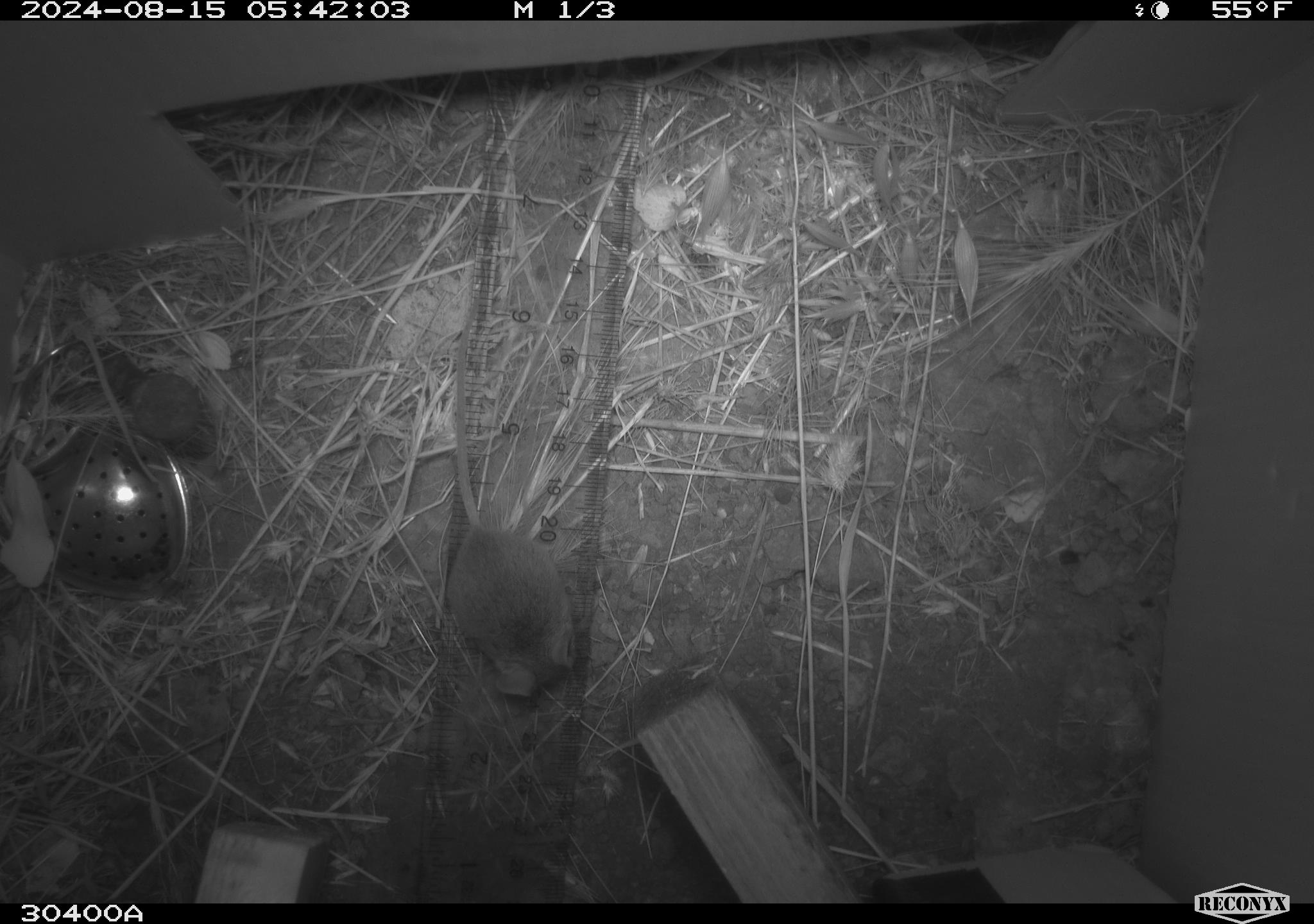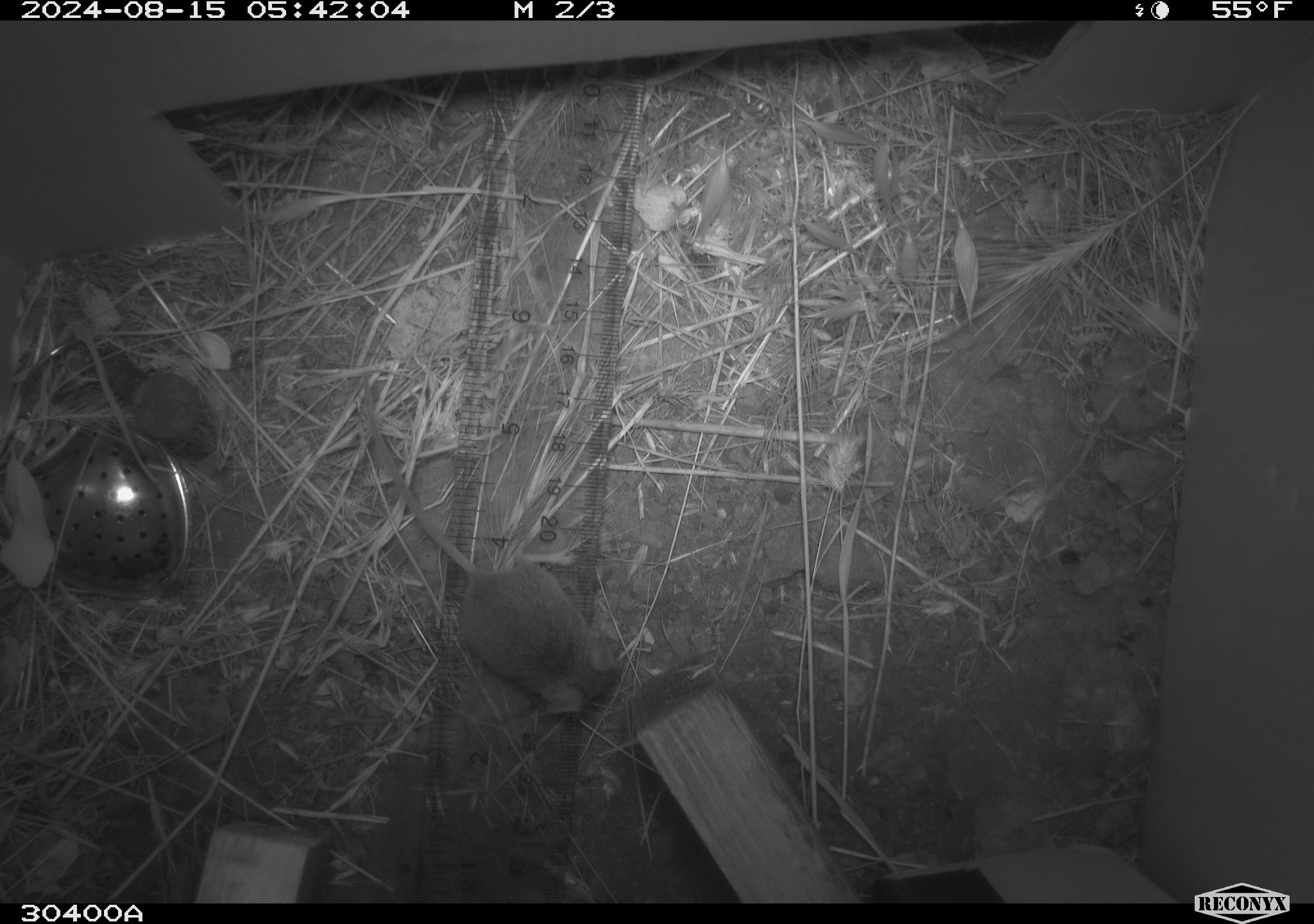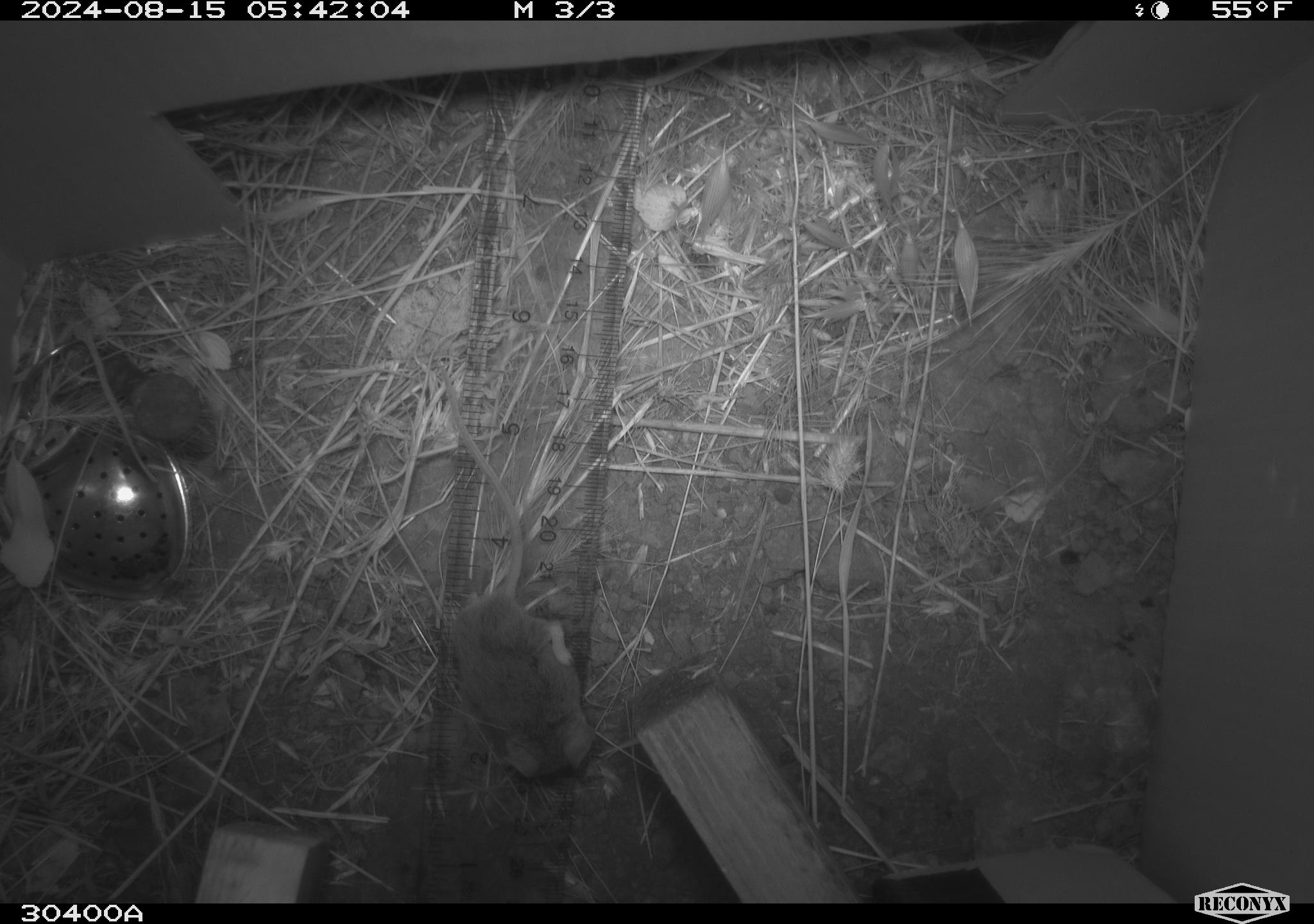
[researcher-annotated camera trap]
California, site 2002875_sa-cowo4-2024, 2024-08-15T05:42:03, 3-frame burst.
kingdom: Animalia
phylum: Chordata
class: Mammalia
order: Rodentia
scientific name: Rodentia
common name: mouse species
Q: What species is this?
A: Mouse species (Rodentia).